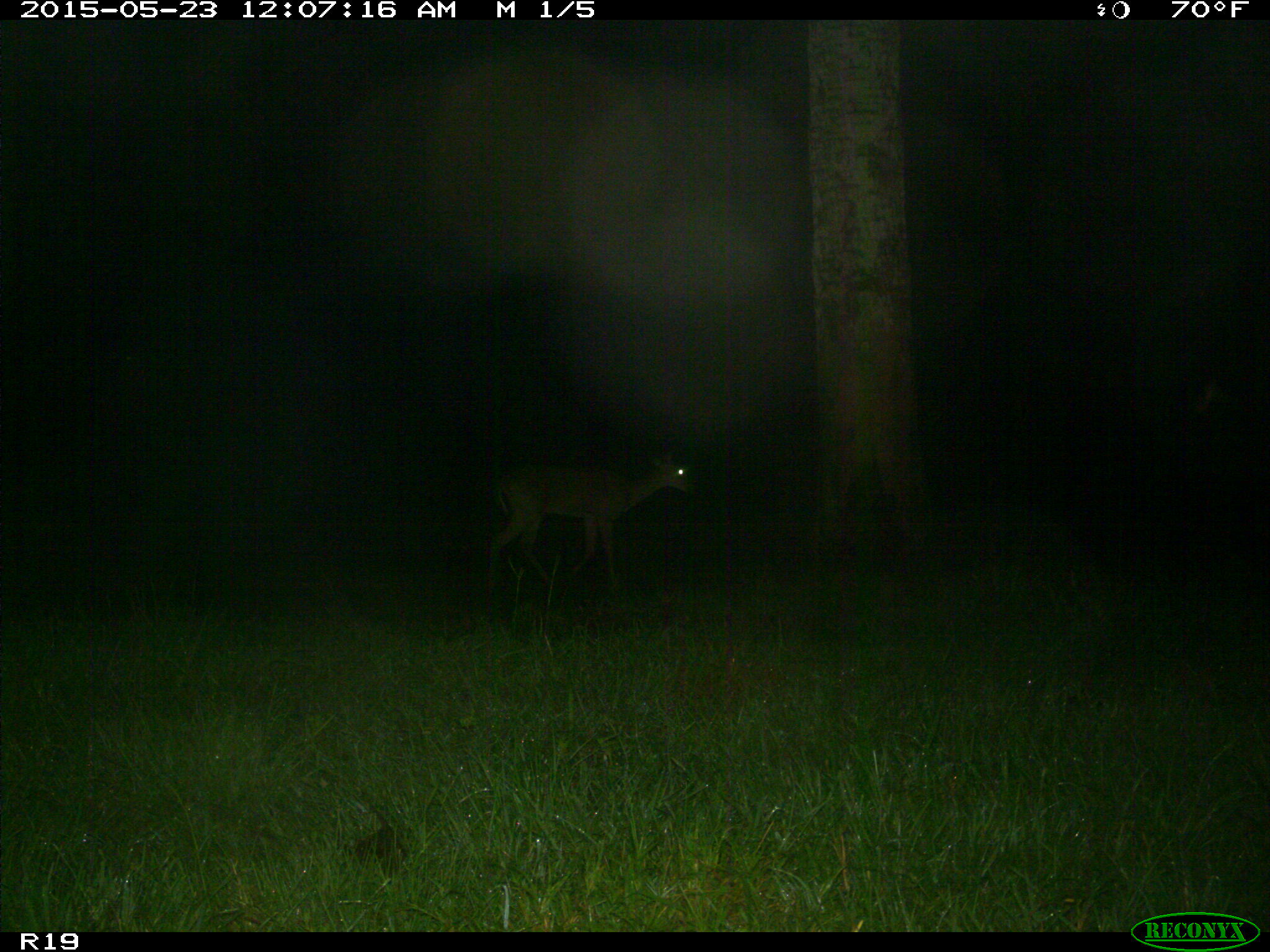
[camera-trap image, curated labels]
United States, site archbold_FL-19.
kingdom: Animalia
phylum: Chordata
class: Mammalia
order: Artiodactyla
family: Cervidae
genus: Odocoileus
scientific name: Odocoileus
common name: deer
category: unidentified deer